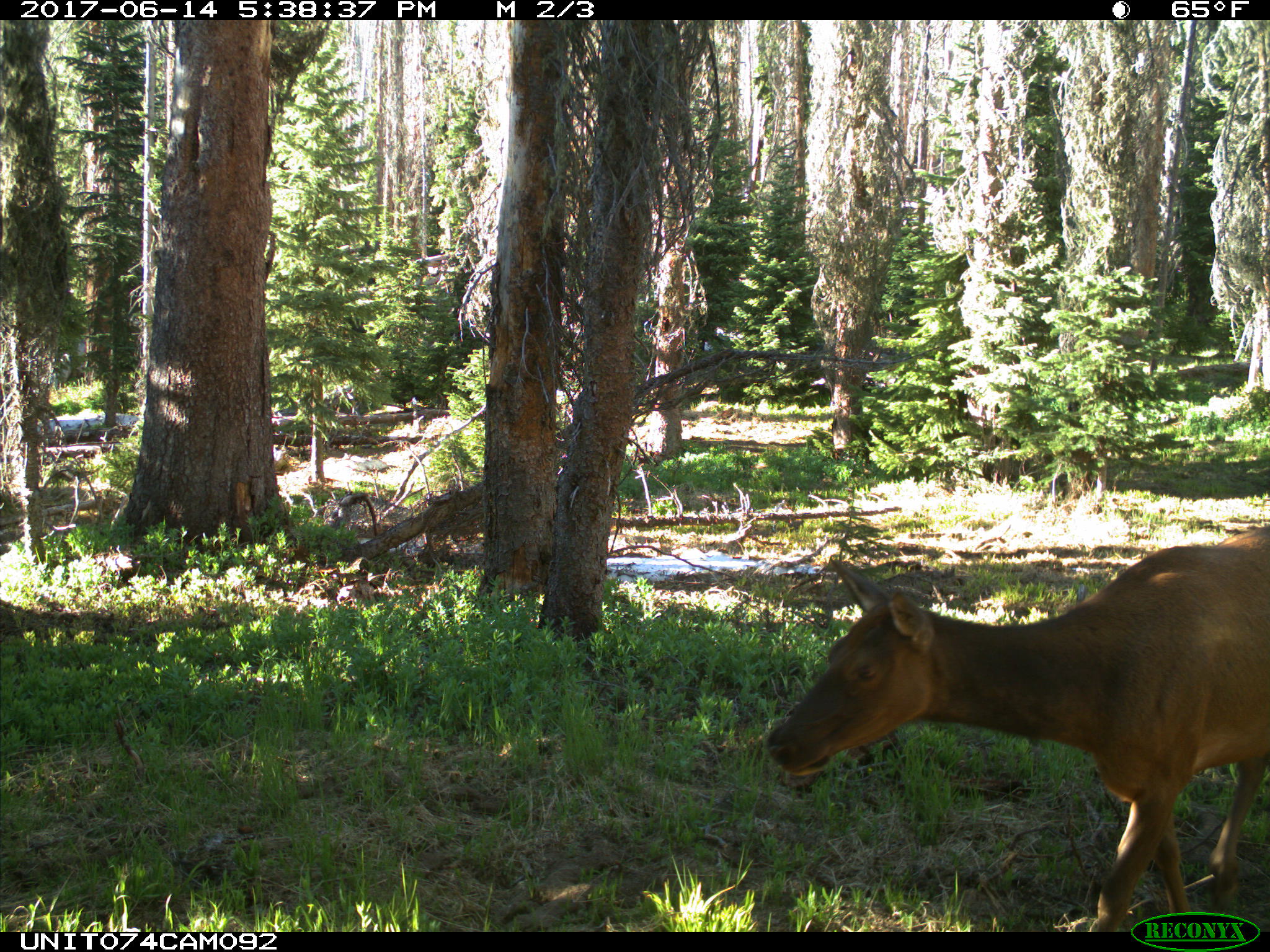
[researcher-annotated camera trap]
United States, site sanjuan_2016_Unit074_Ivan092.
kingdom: Animalia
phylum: Chordata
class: Mammalia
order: Artiodactyla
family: Cervidae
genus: Cervus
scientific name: Cervus elaphus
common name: red deer